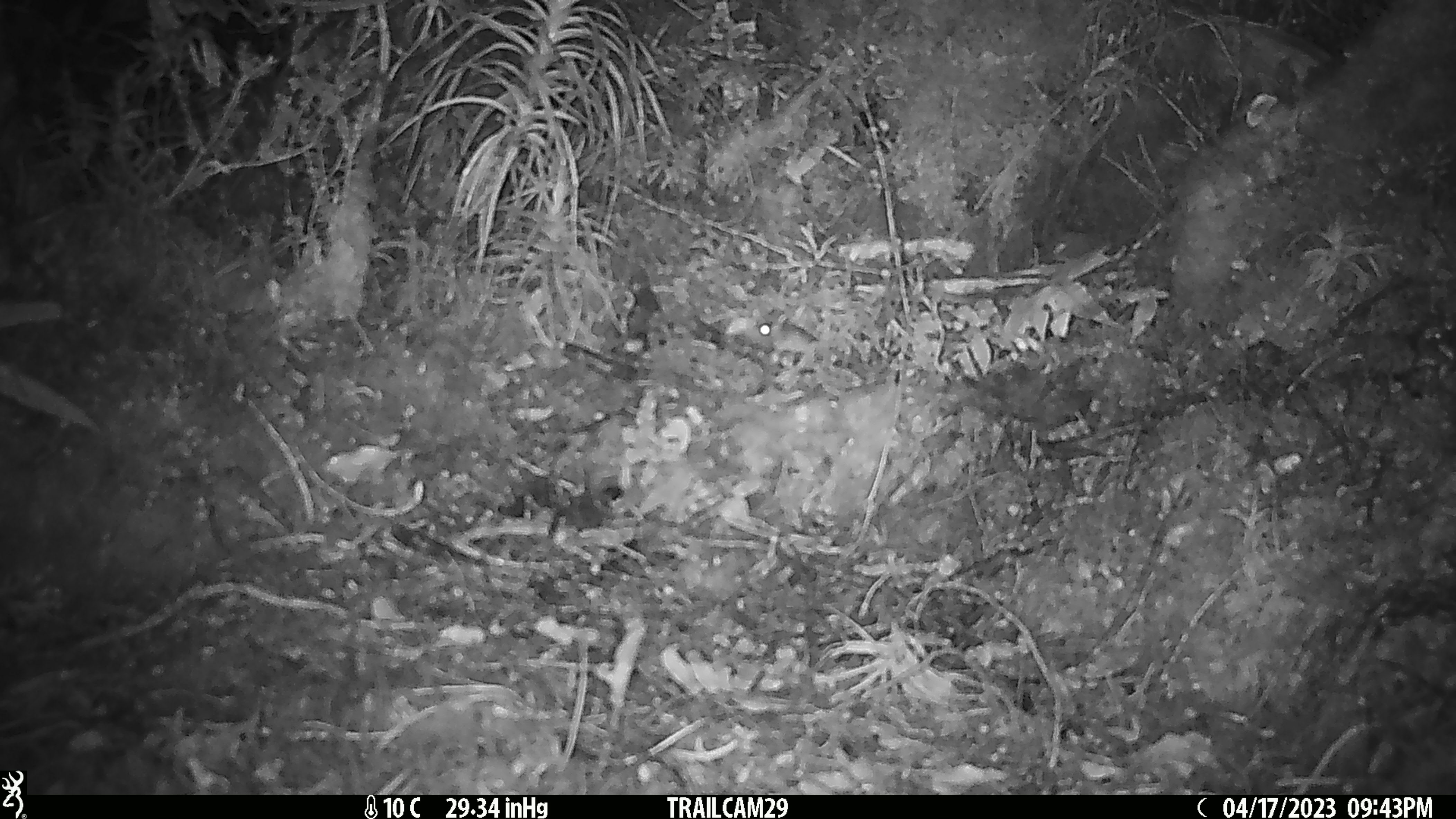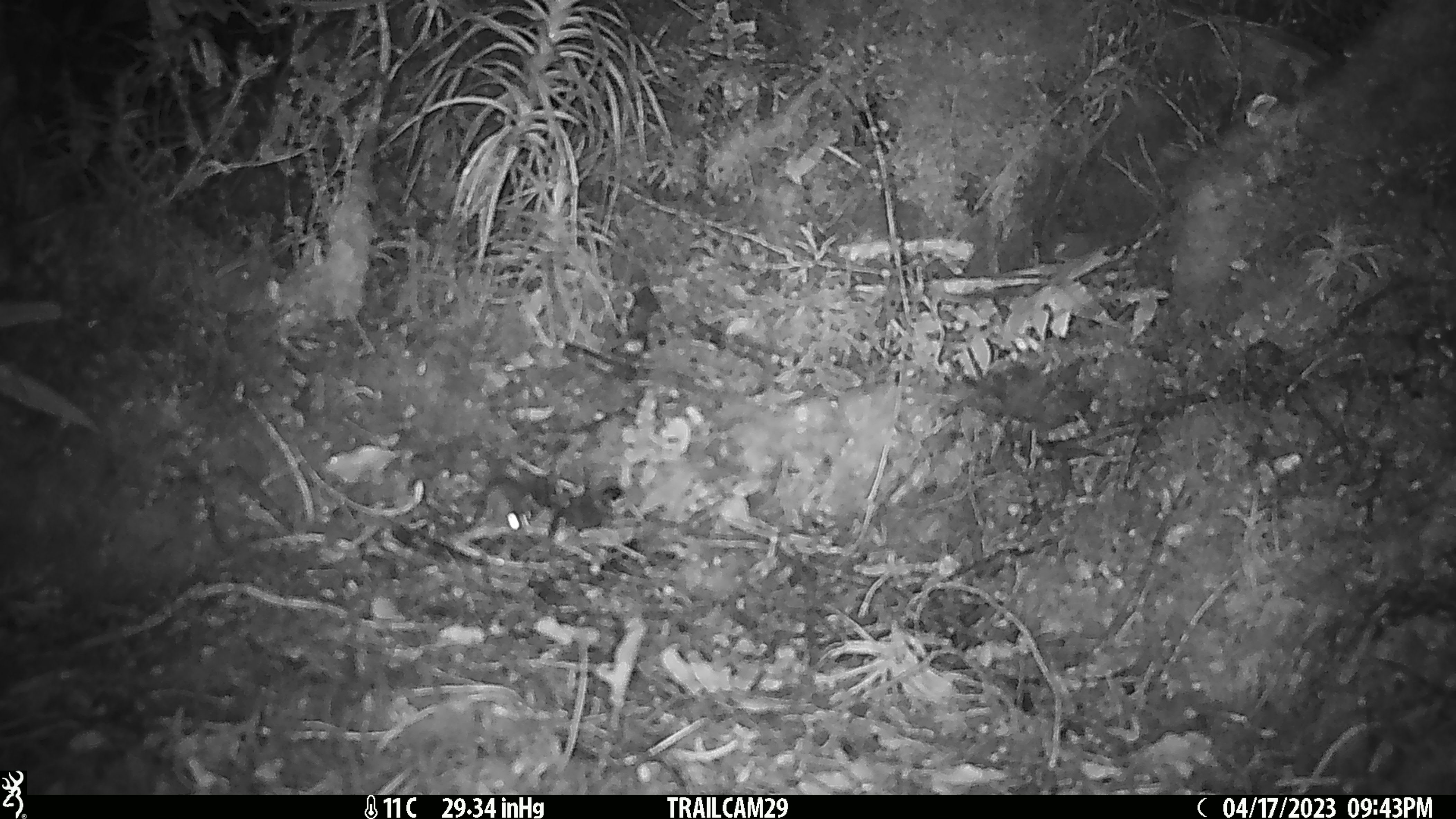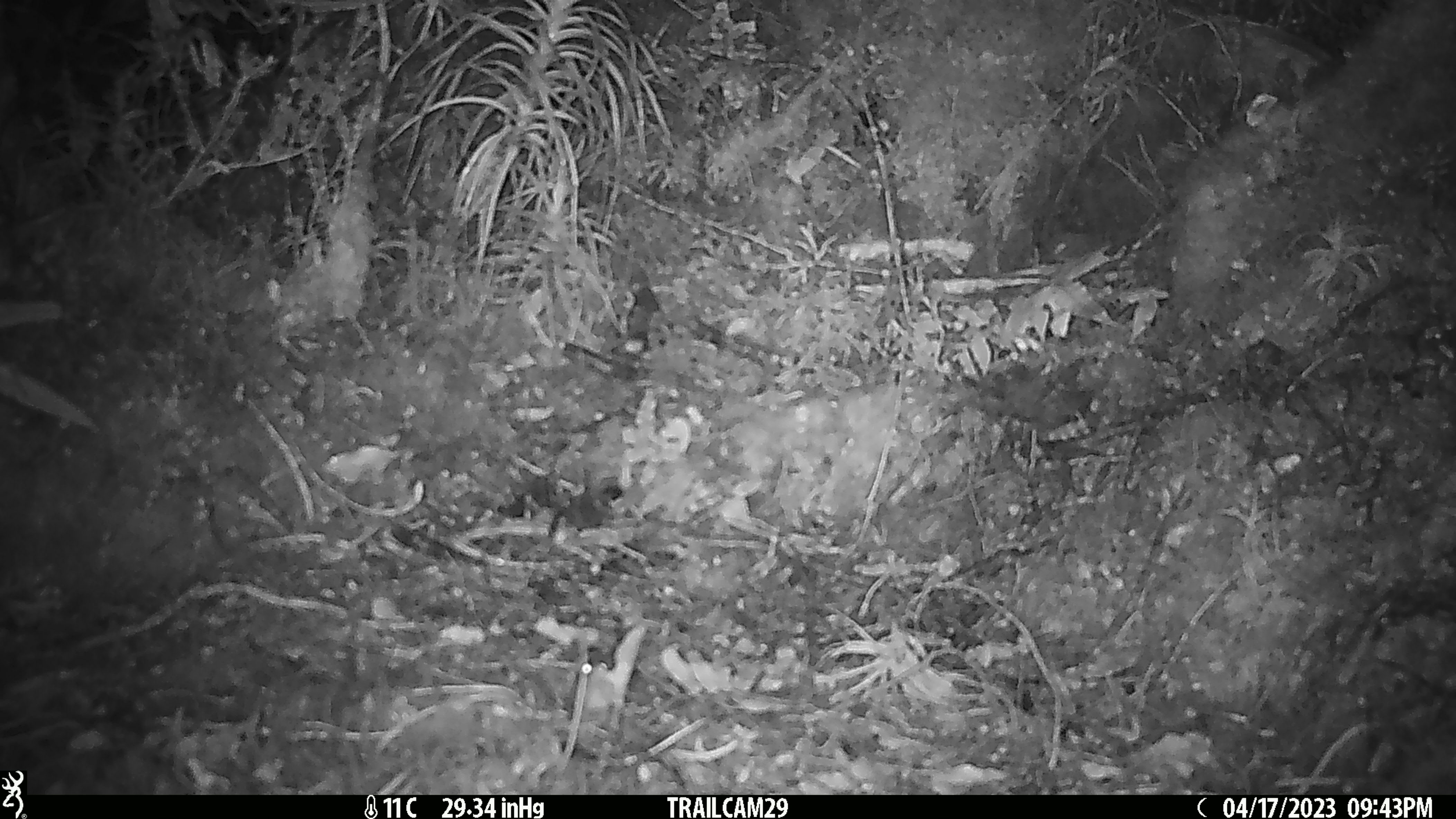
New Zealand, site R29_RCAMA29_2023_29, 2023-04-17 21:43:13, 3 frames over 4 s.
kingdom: Animalia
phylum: Chordata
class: Mammalia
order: Rodentia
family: Muridae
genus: Mus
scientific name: Mus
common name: mouse